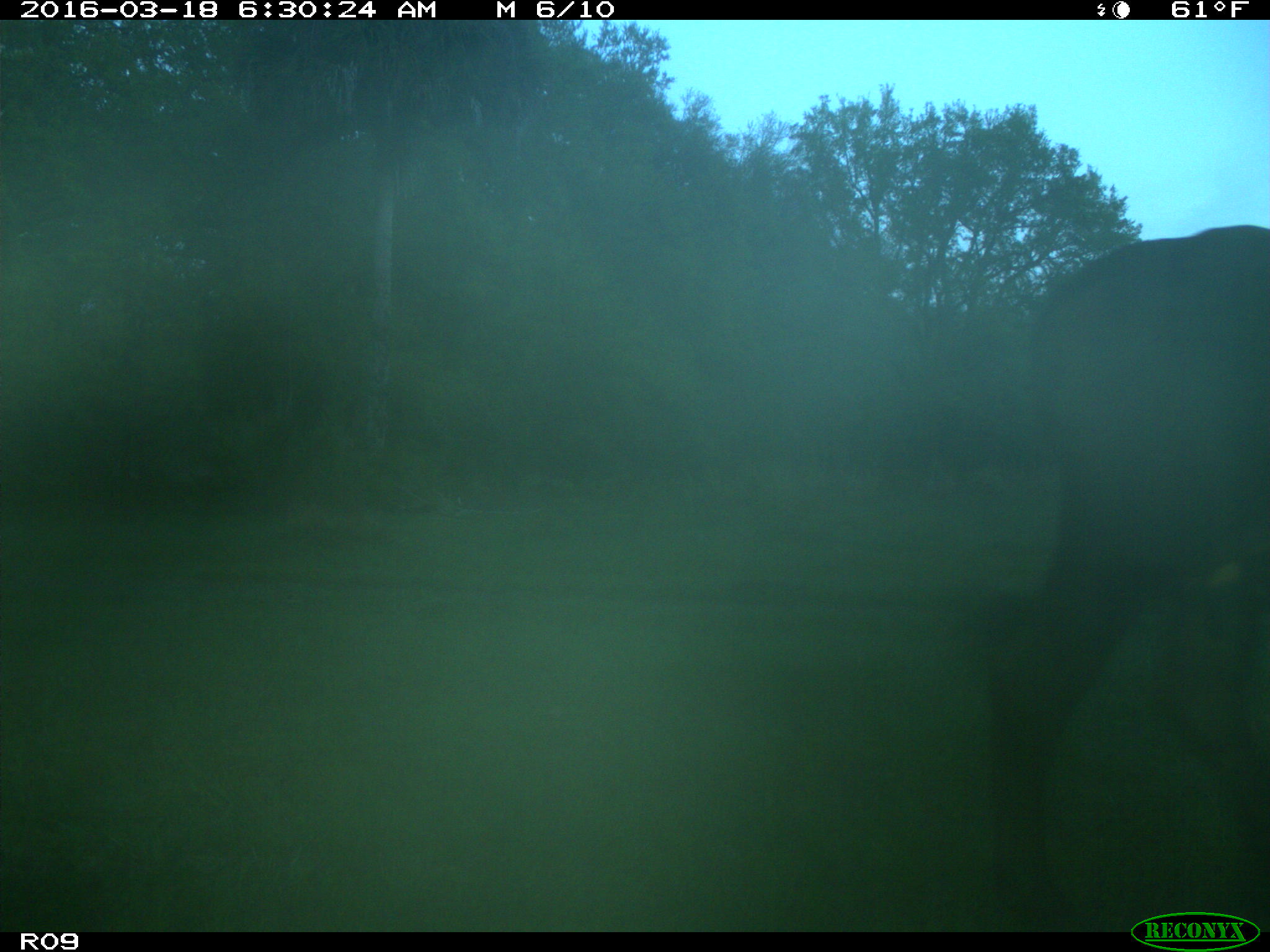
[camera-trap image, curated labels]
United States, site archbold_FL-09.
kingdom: Animalia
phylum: Chordata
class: Mammalia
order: Artiodactyla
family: Bovidae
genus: Bos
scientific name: Bos taurus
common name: domestic cow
Bos taurus (domestic cow).